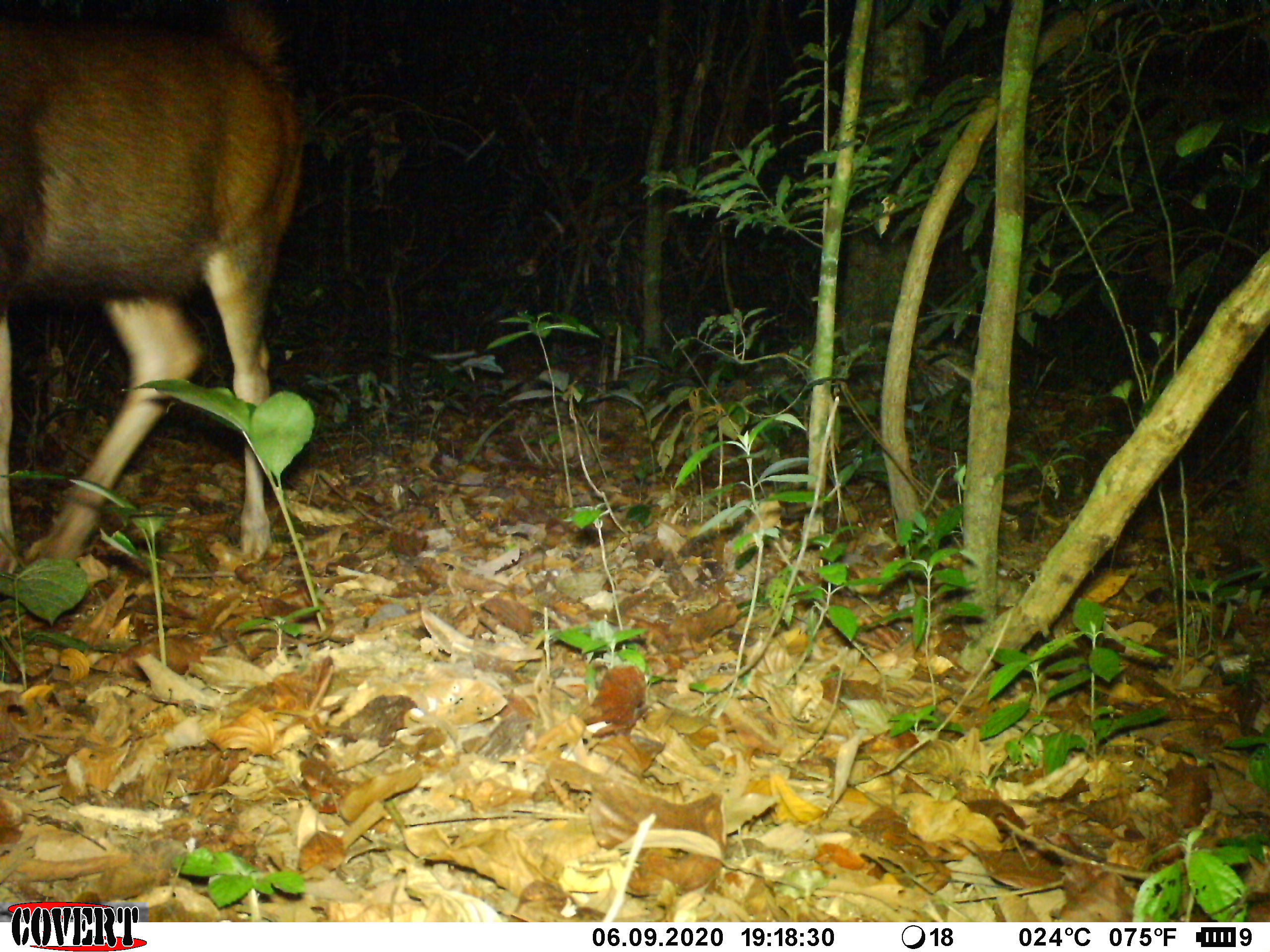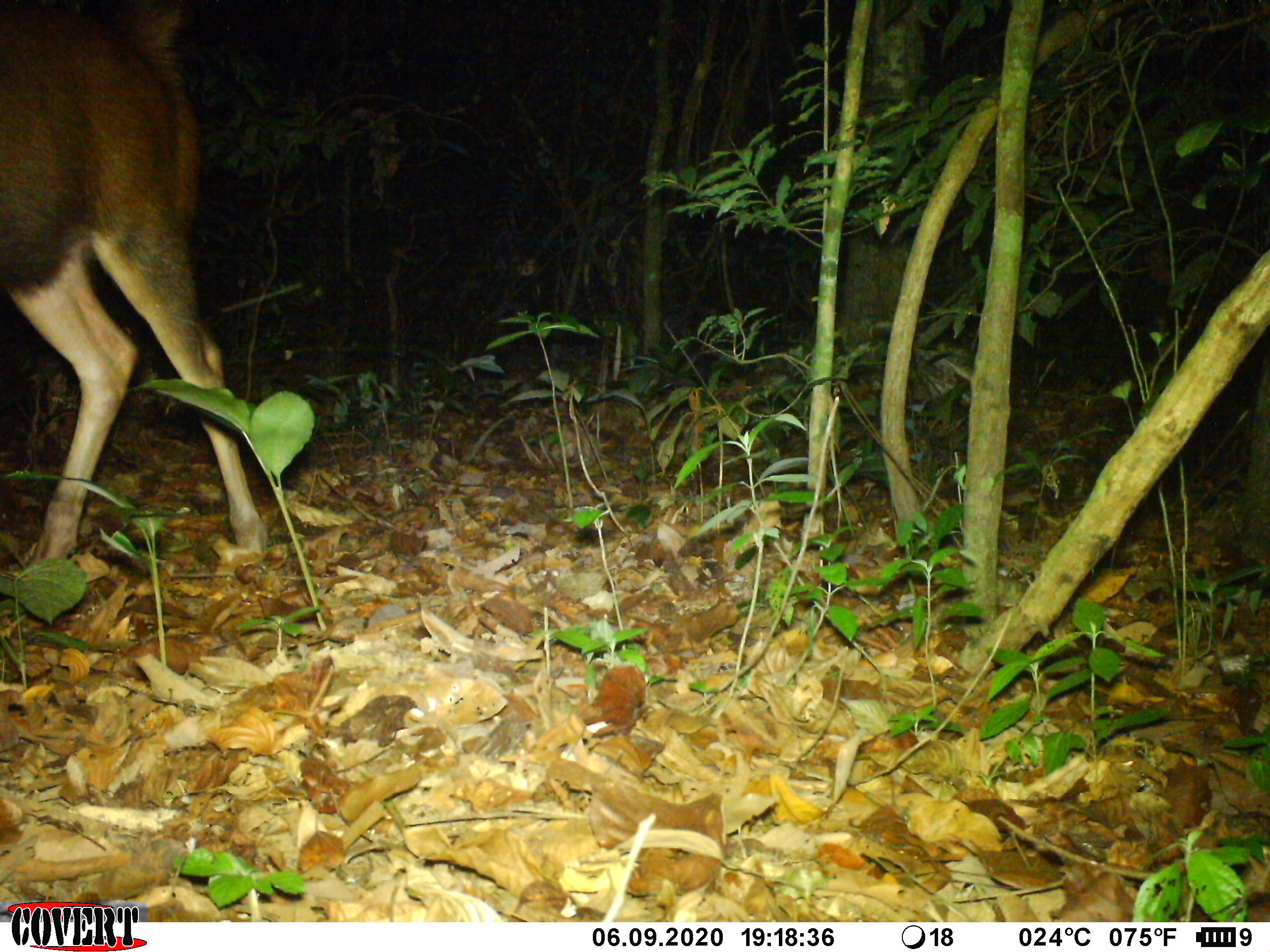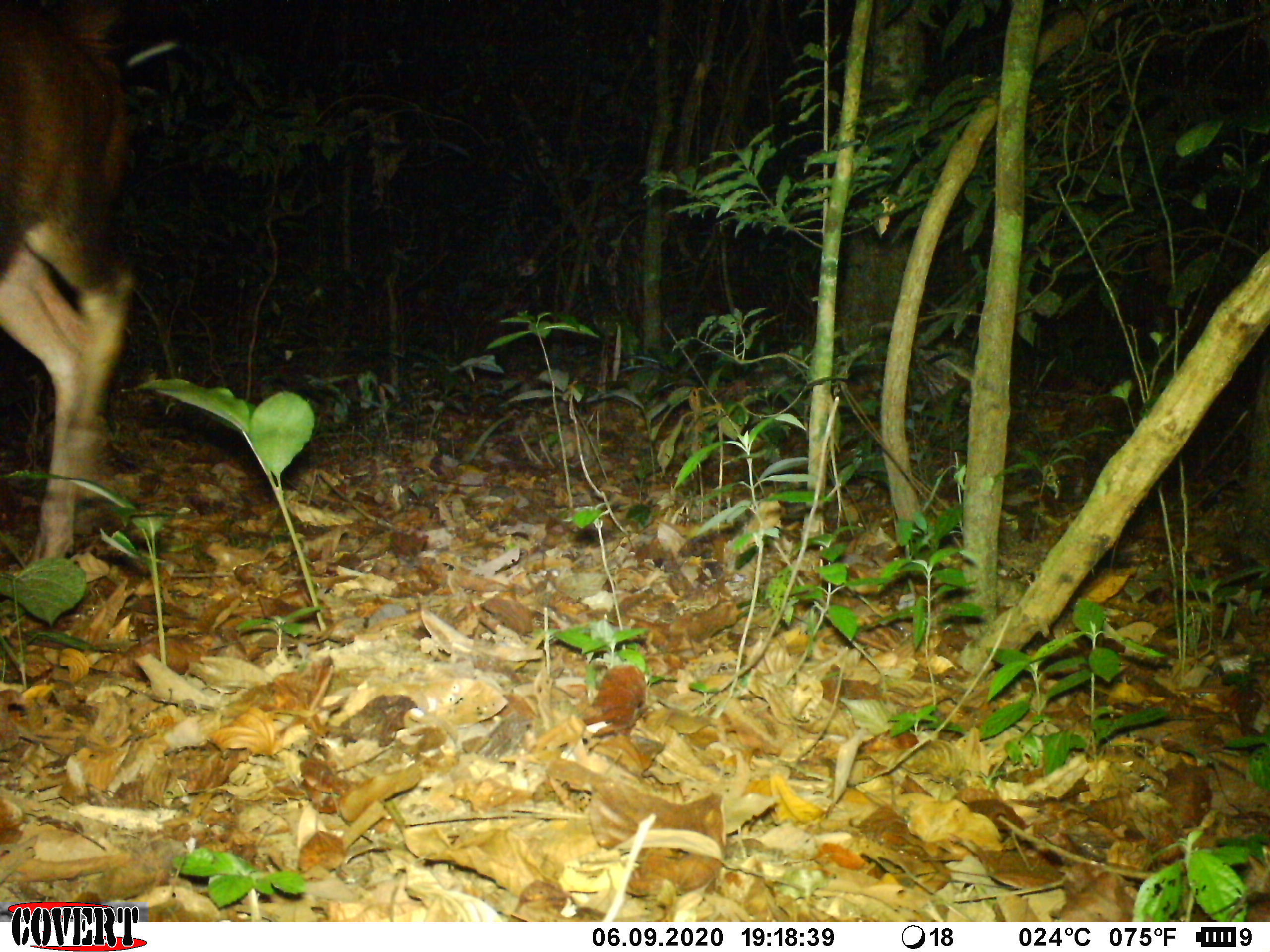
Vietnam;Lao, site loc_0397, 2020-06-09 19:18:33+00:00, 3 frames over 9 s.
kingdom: Animalia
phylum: Chordata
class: Mammalia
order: Artiodactyla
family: Cervidae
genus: Rusa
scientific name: Rusa unicolor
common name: sambar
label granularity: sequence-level